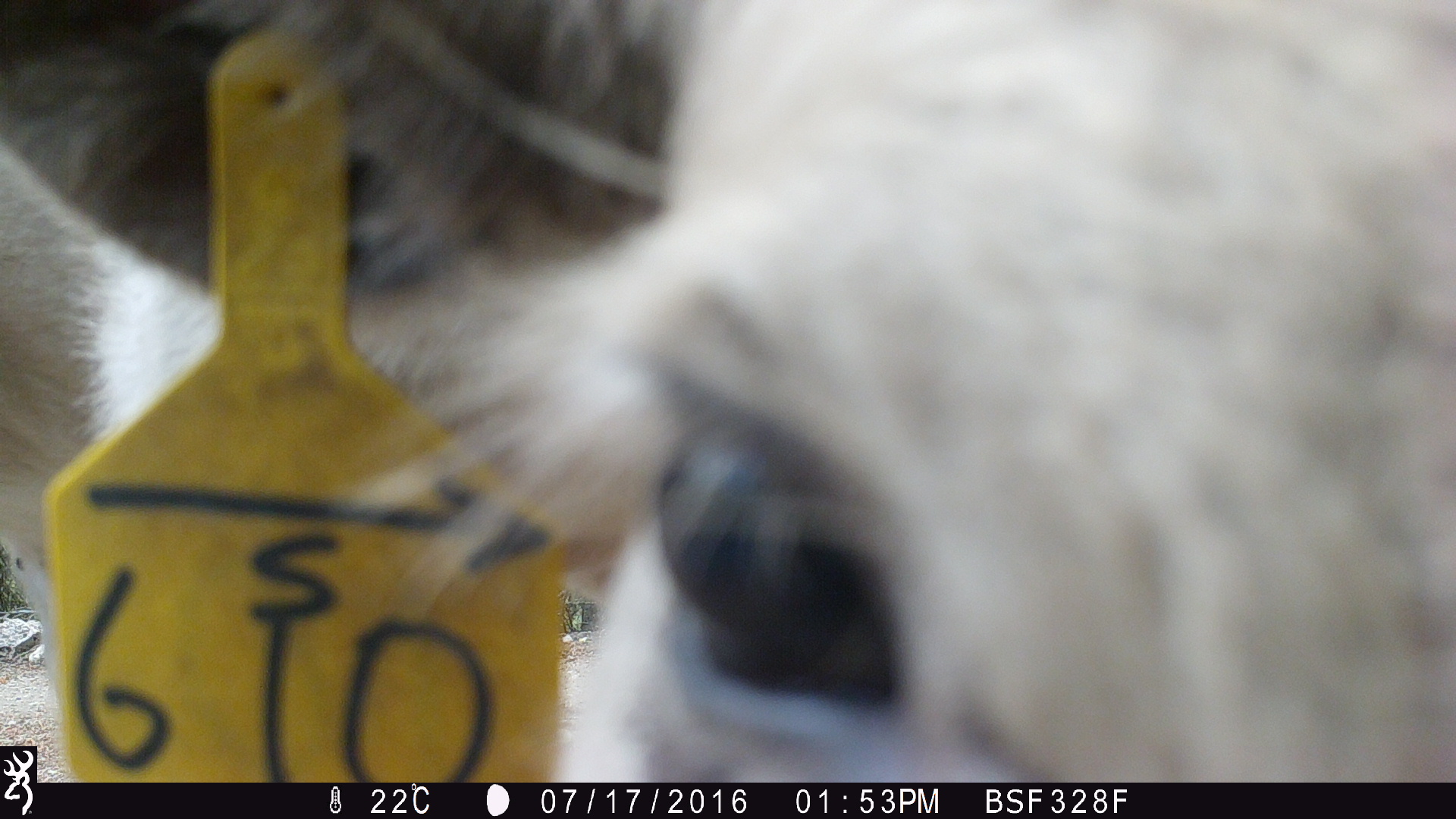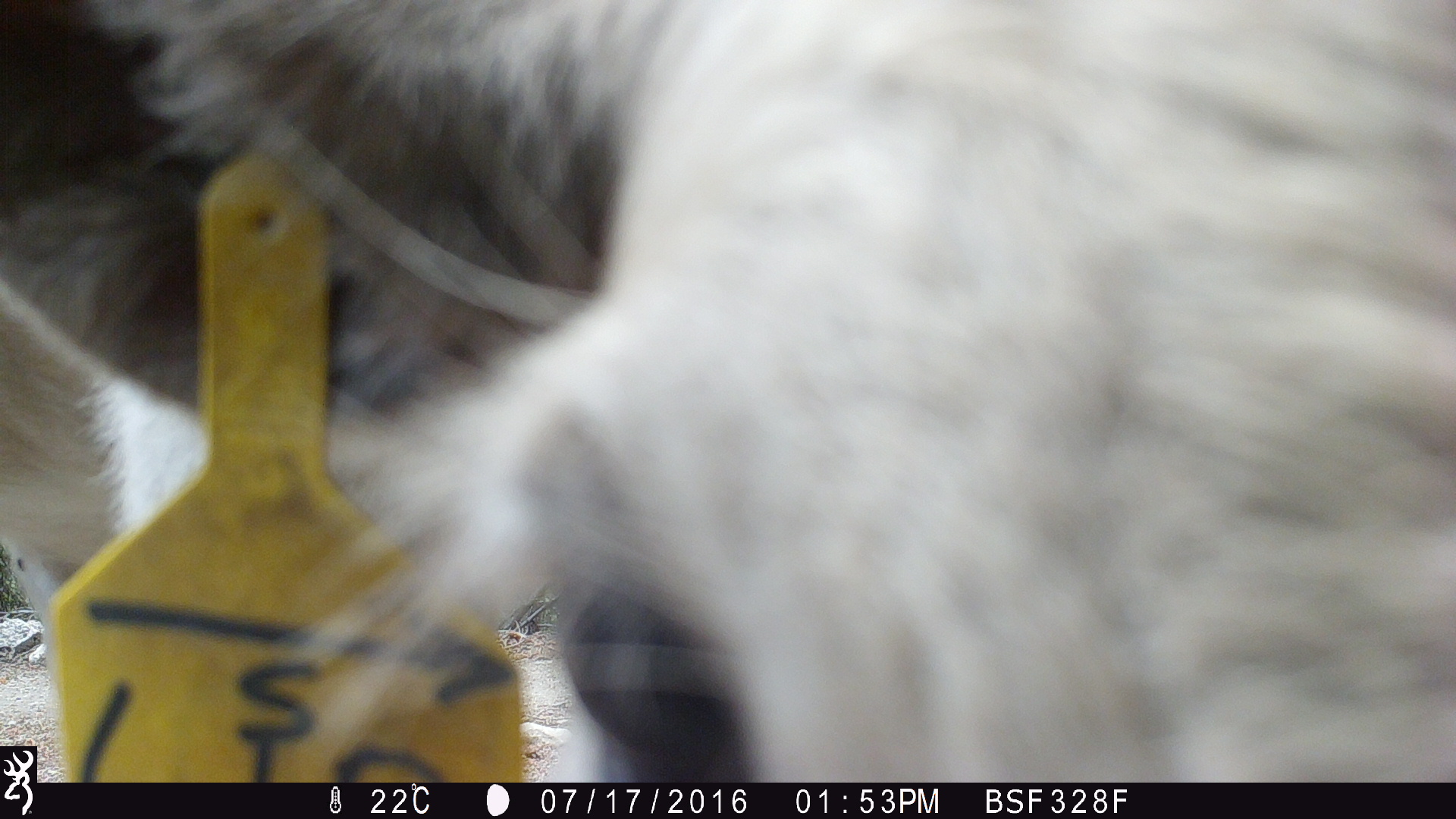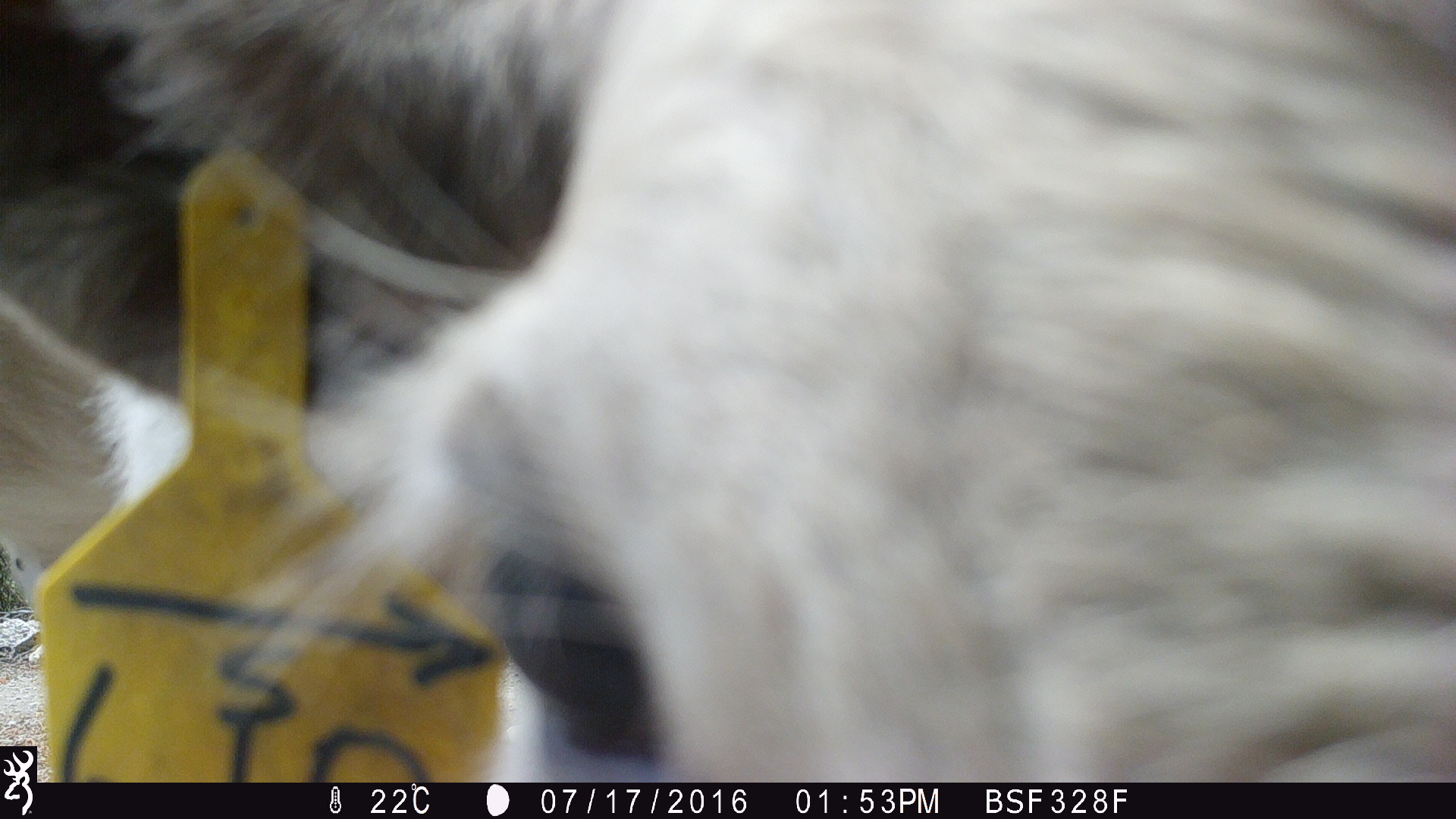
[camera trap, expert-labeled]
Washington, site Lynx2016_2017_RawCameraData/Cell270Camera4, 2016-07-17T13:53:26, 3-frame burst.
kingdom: Animalia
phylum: Chordata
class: Mammalia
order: Artiodactyla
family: Bovidae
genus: Bos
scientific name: Bos taurus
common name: domestic cattle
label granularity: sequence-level